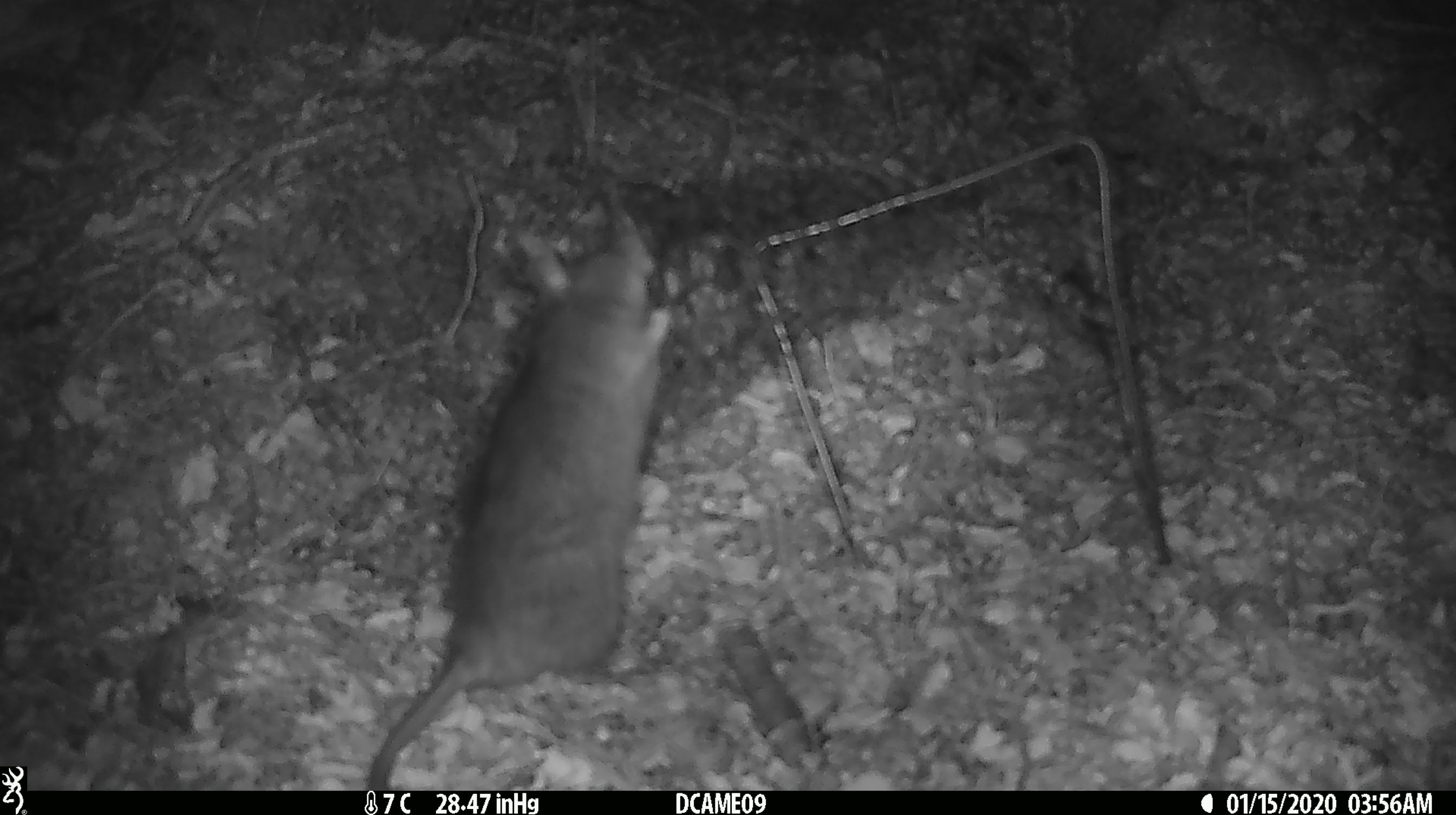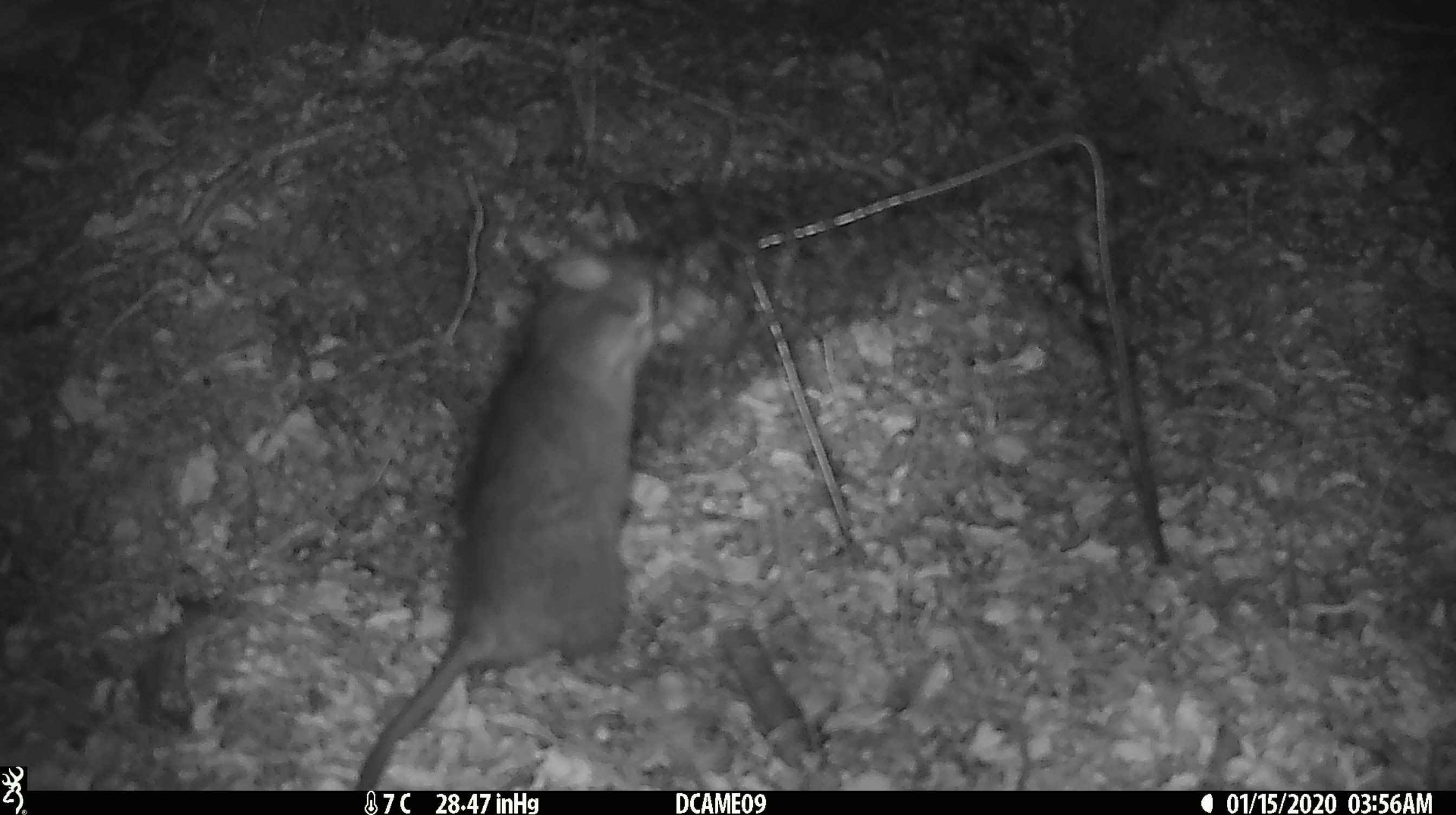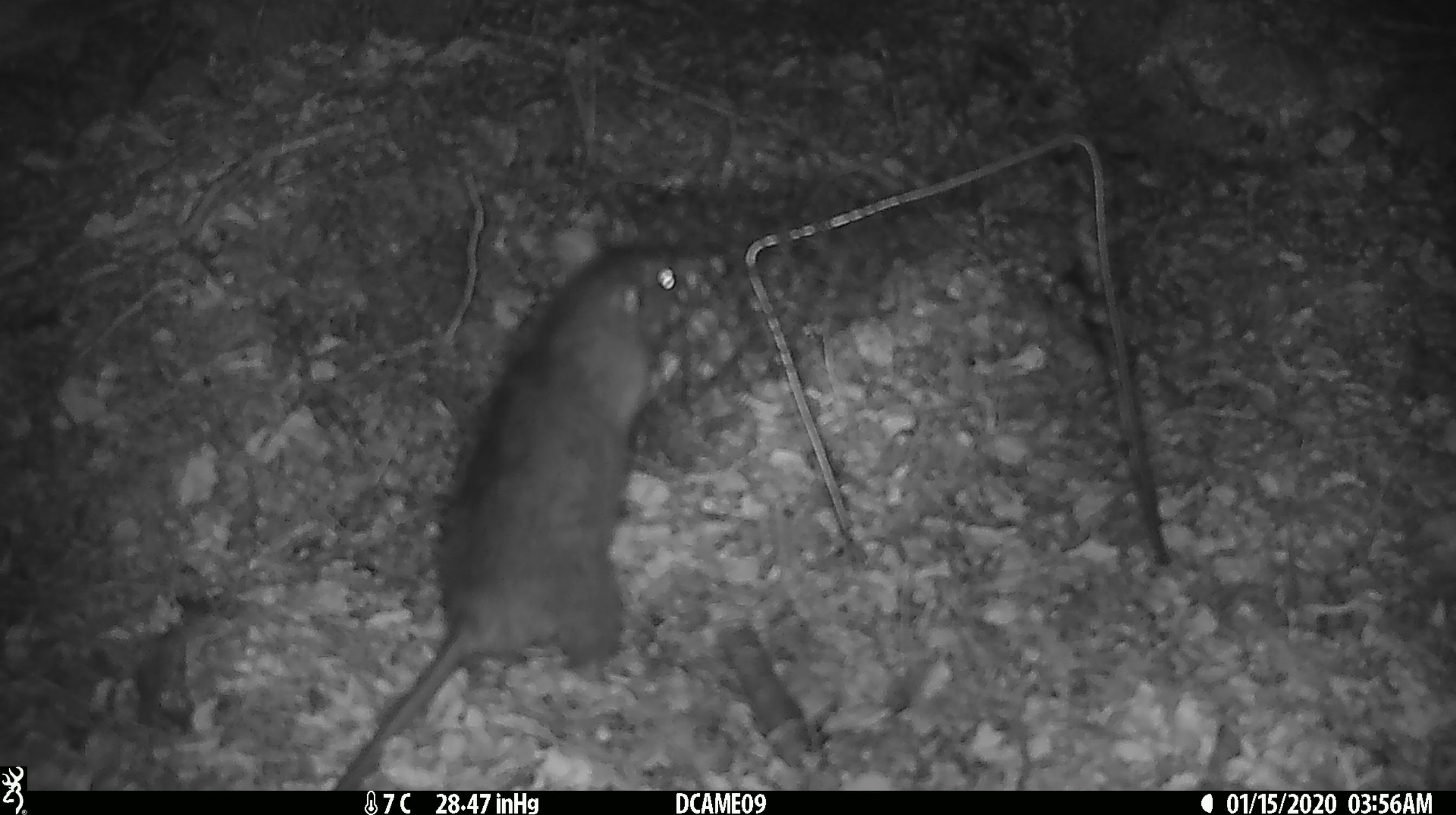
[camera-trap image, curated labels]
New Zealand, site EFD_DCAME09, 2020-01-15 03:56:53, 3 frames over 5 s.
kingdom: Animalia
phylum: Chordata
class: Mammalia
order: Rodentia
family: Muridae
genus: Rattus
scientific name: Rattus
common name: rat